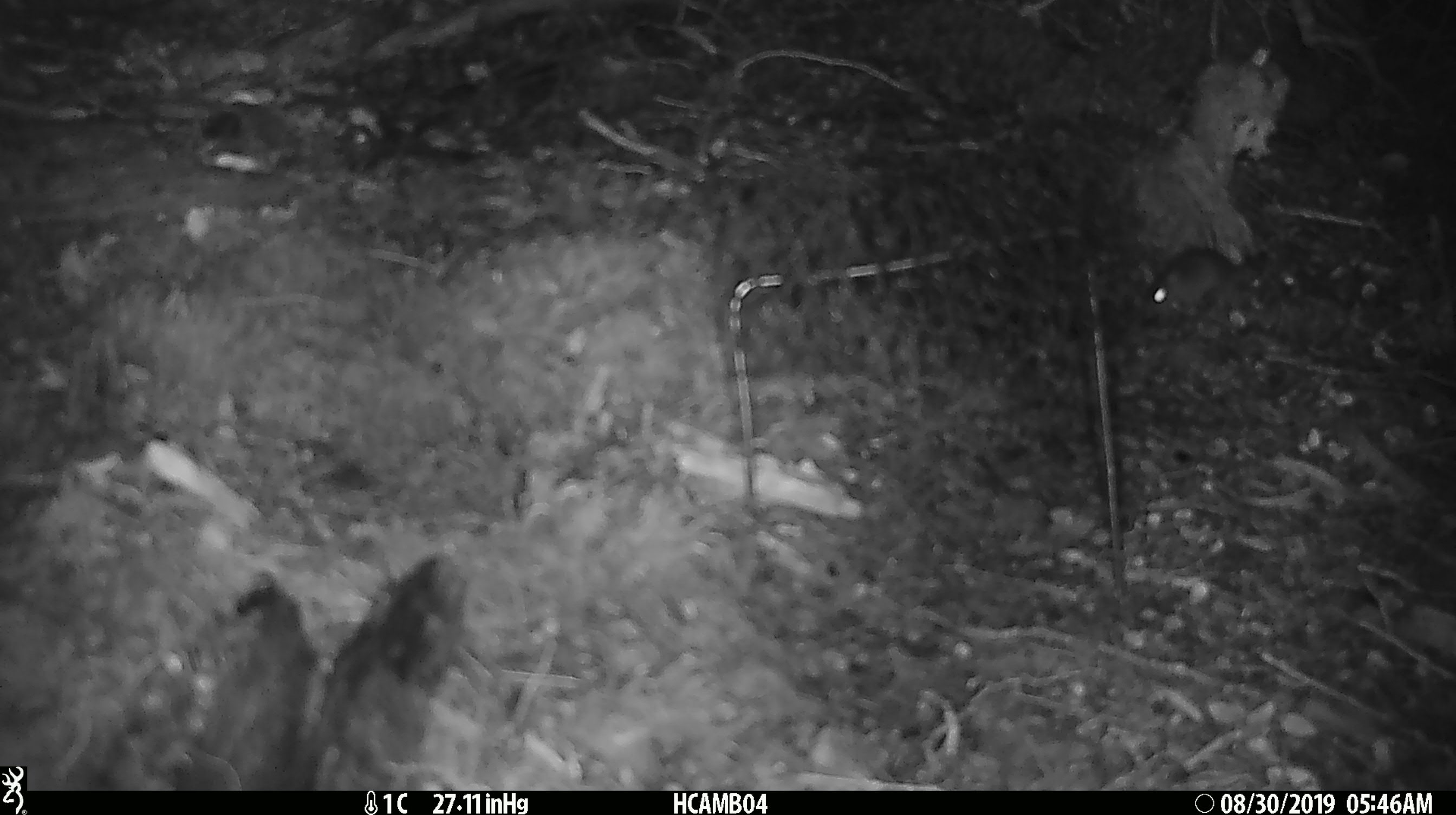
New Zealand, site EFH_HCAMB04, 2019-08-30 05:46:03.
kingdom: Animalia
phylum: Chordata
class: Mammalia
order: Rodentia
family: Muridae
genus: Mus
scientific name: Mus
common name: mouse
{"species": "mouse (Mus)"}